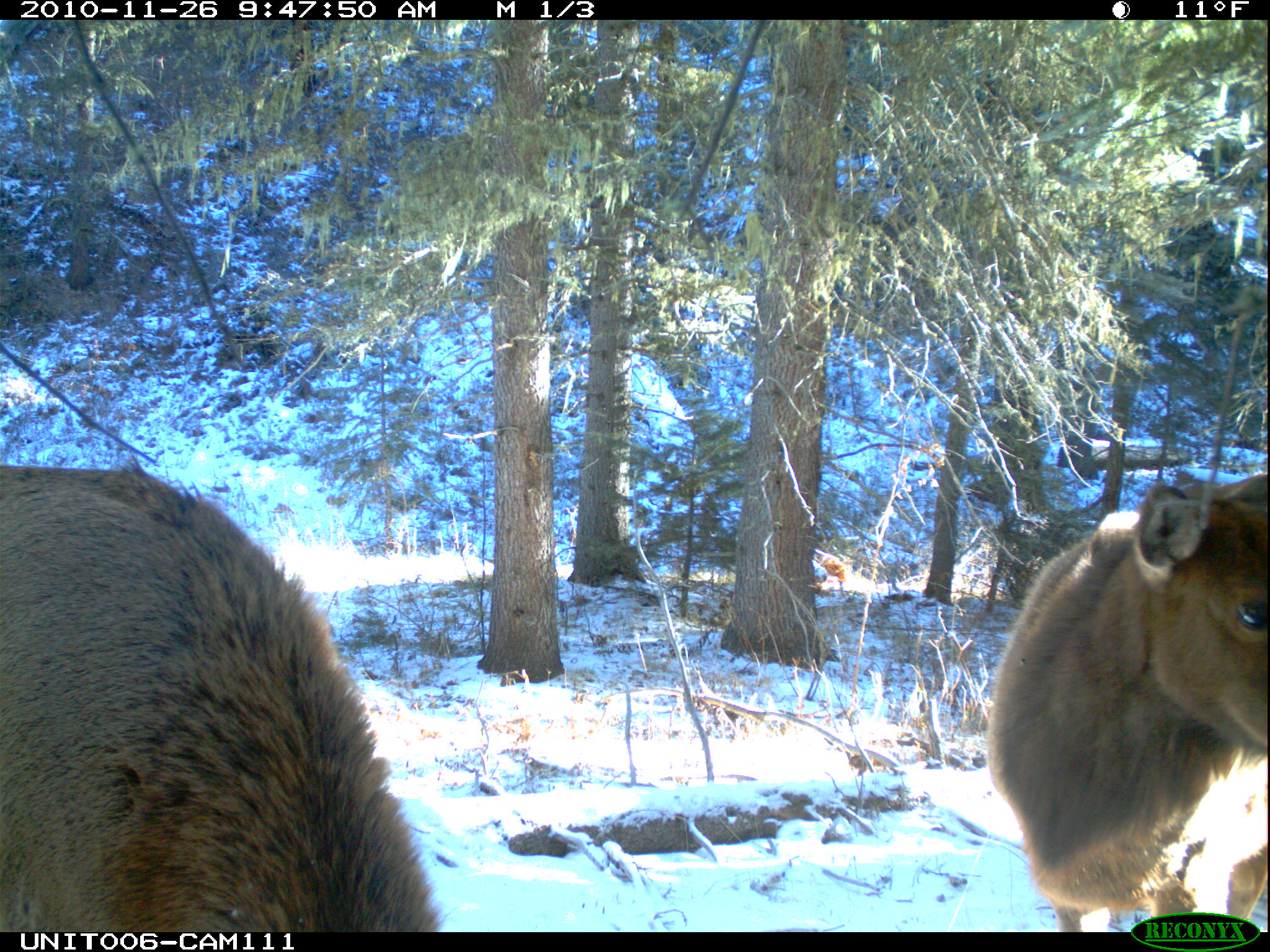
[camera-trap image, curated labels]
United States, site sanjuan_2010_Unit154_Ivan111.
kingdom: Animalia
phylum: Chordata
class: Mammalia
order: Artiodactyla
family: Cervidae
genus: Cervus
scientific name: Cervus elaphus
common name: red deer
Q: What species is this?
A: Cervus elaphus (red deer).